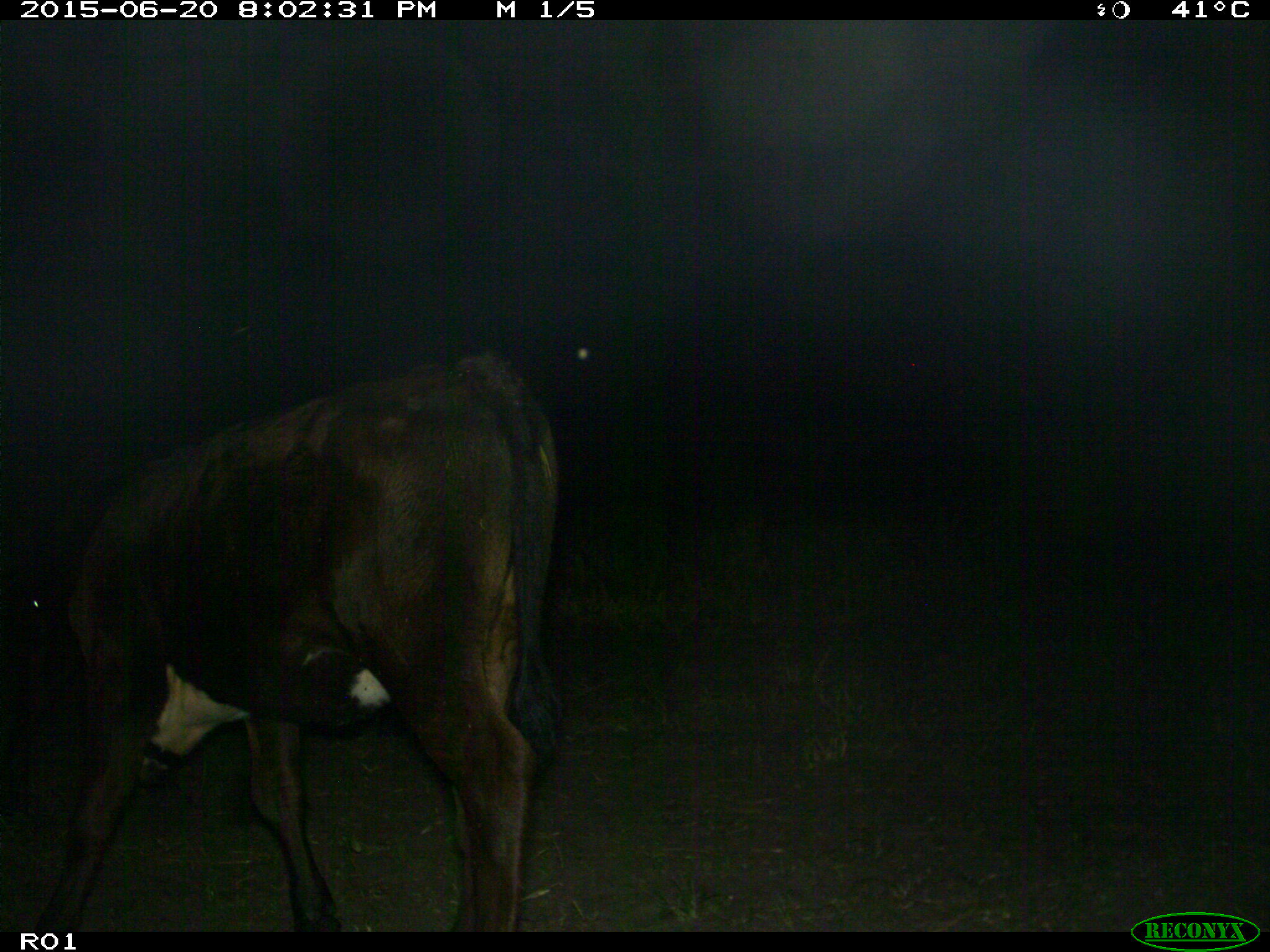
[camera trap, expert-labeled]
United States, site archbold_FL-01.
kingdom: Animalia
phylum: Chordata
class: Mammalia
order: Artiodactyla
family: Bovidae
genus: Bos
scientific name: Bos taurus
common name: domestic cow